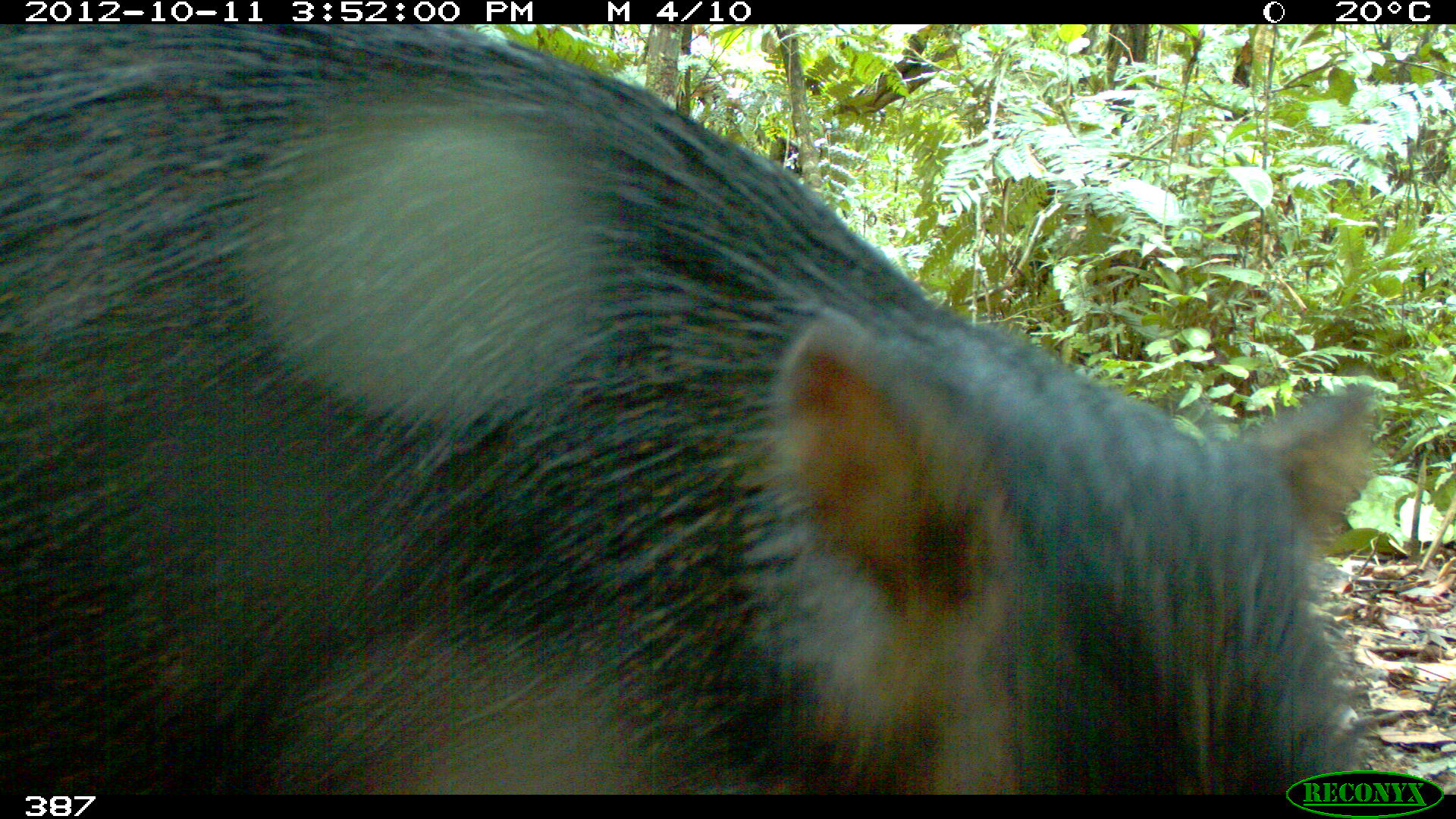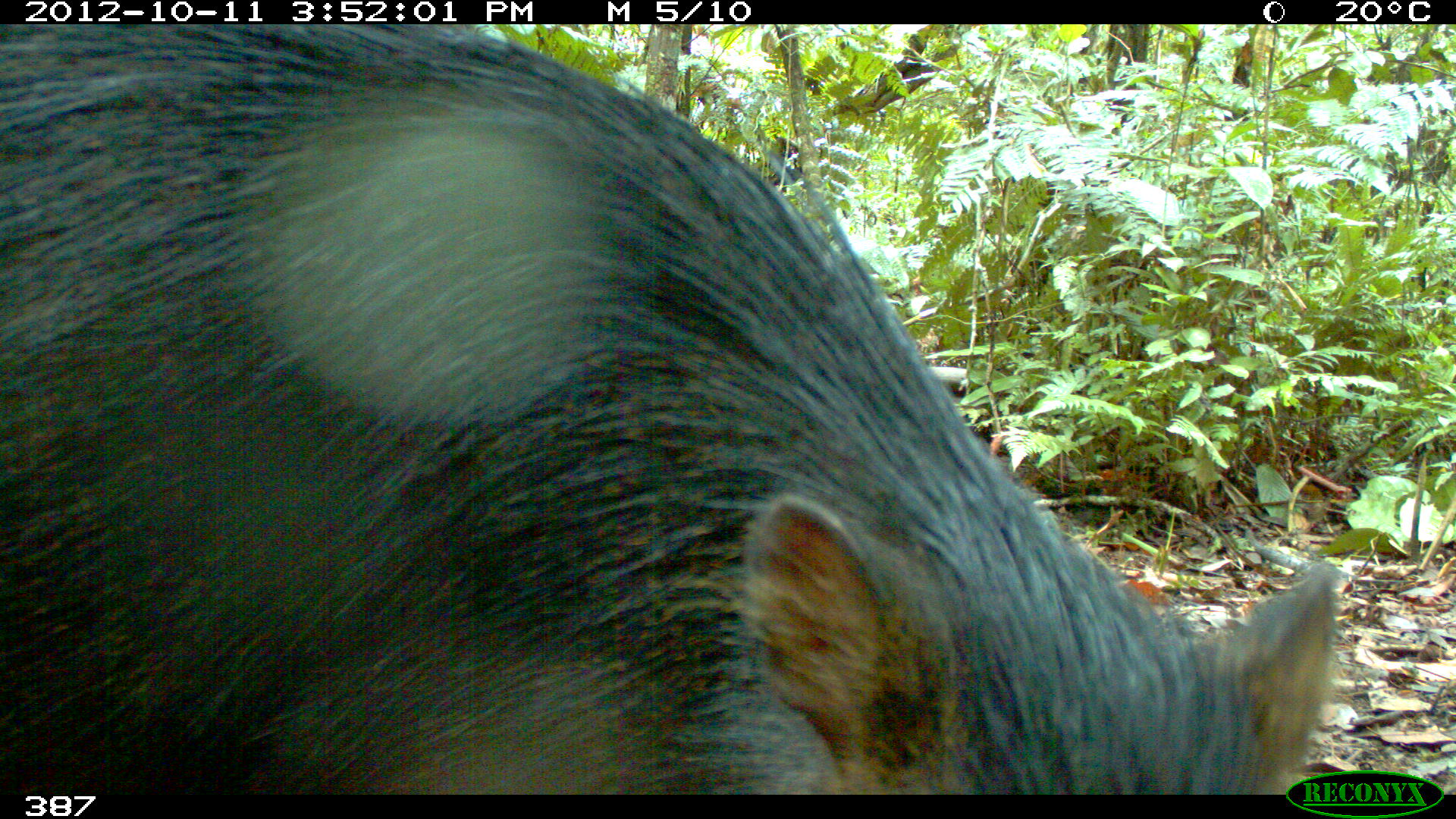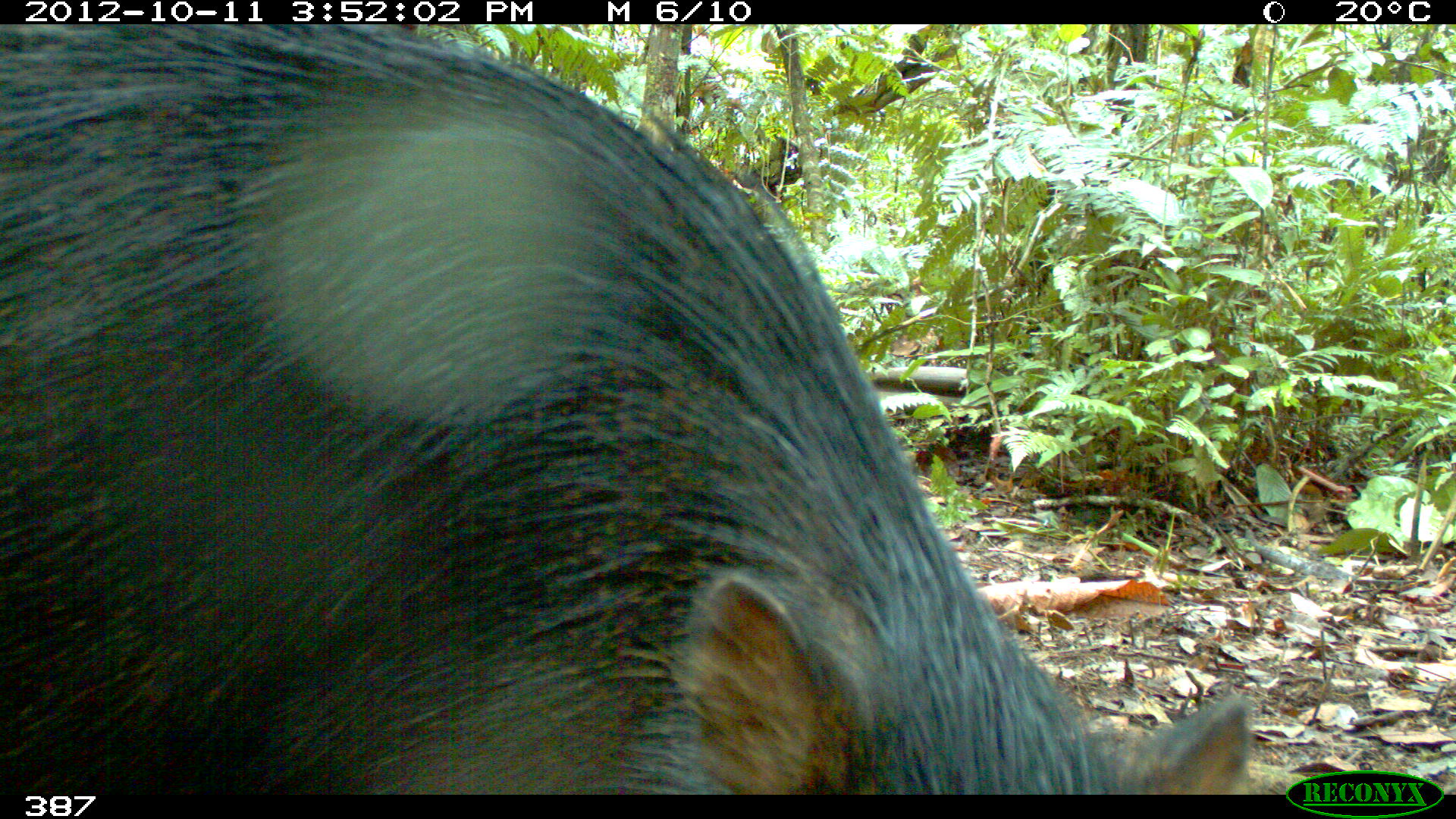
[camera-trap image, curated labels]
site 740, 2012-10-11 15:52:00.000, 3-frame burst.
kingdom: Animalia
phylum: Chordata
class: Mammalia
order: Artiodactyla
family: Tayassuidae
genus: Tayassu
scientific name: Tayassu pecari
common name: white-lipped peccary